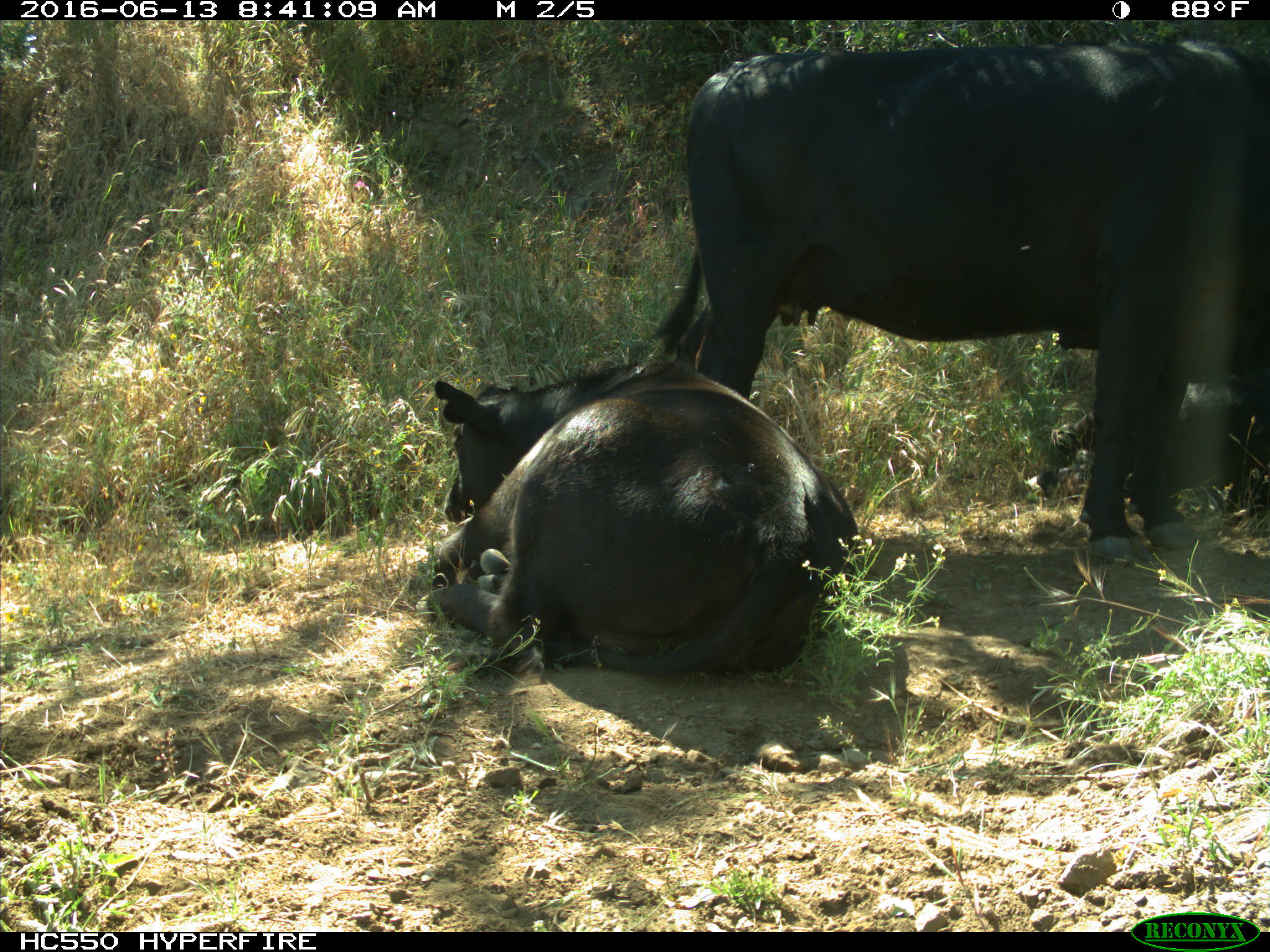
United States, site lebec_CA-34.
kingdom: Animalia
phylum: Chordata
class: Mammalia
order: Artiodactyla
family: Bovidae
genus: Bos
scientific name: Bos taurus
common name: domestic cow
Bos taurus (domestic cow).